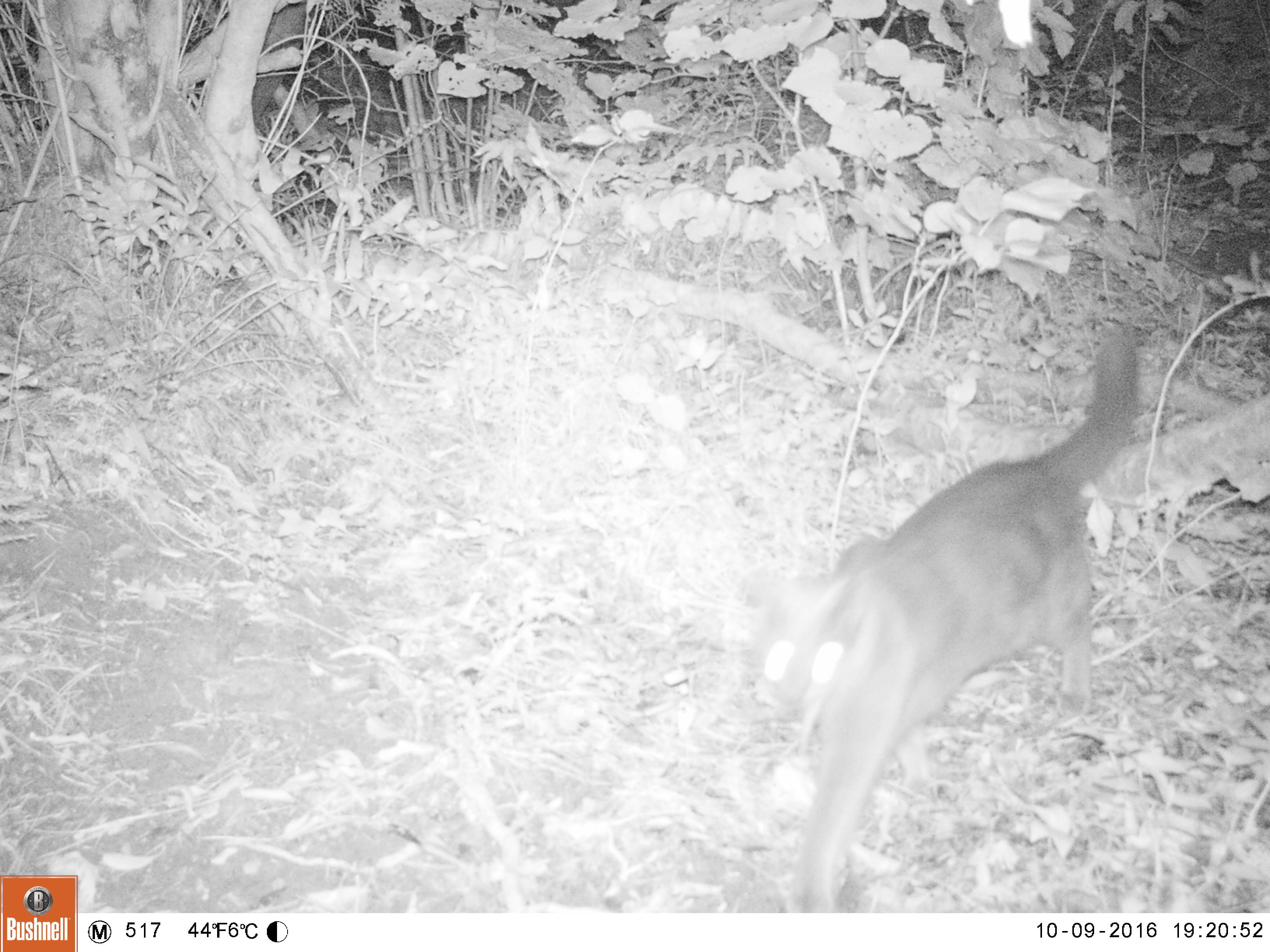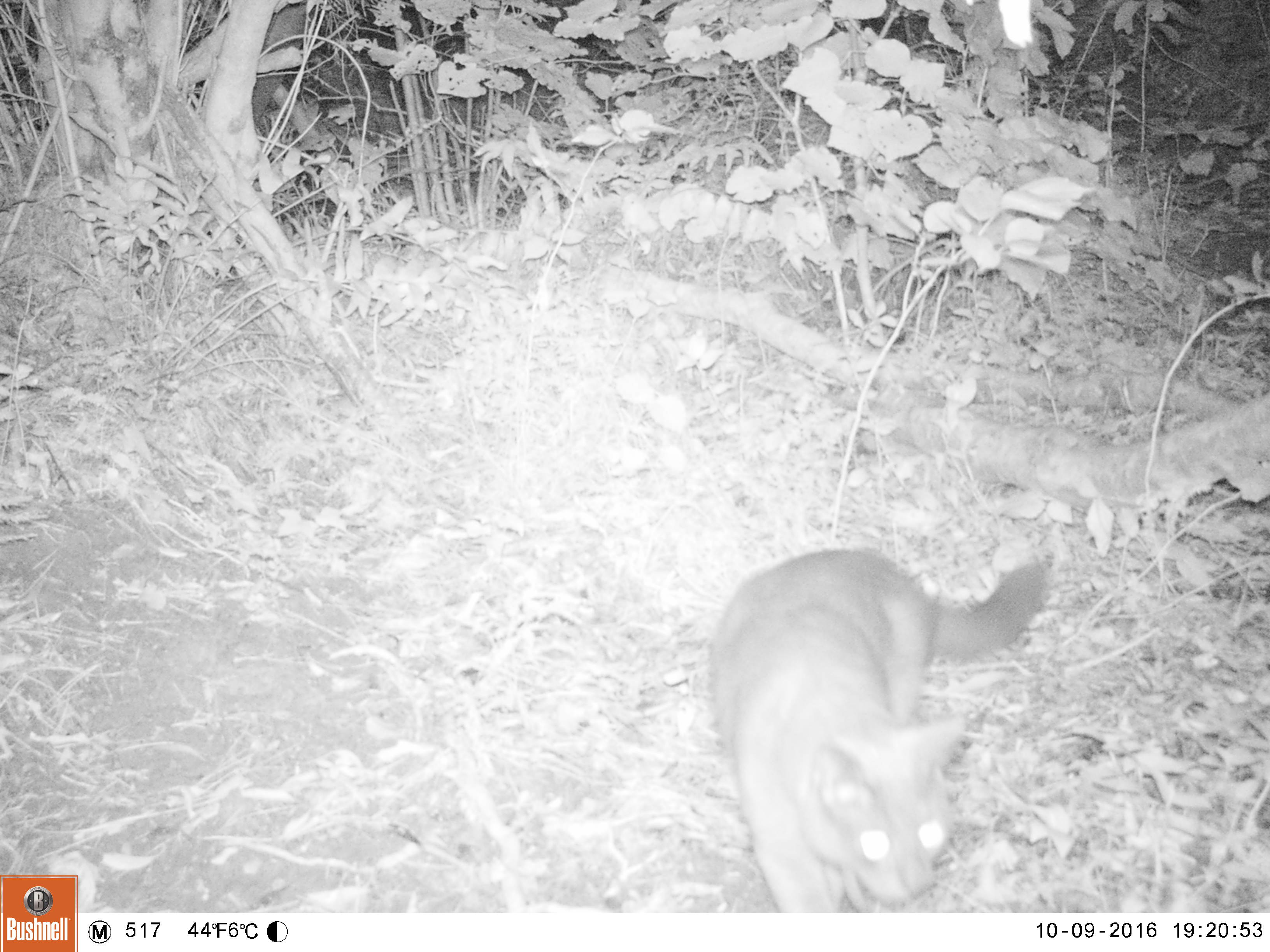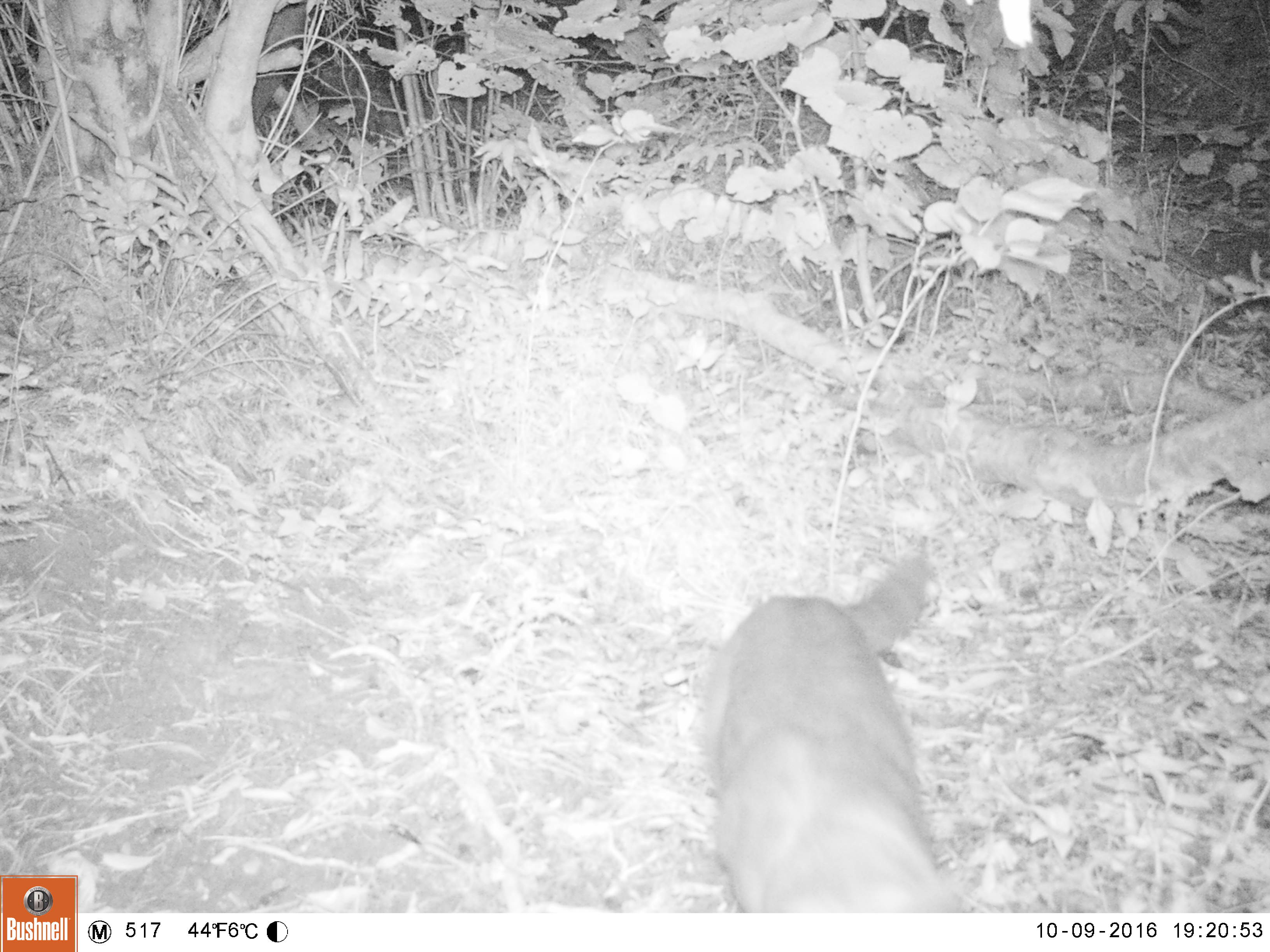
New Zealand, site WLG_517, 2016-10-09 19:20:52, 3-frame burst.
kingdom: Animalia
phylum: Chordata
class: Mammalia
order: Carnivora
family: Felidae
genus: Felis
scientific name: Felis catus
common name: domestic cat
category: cat